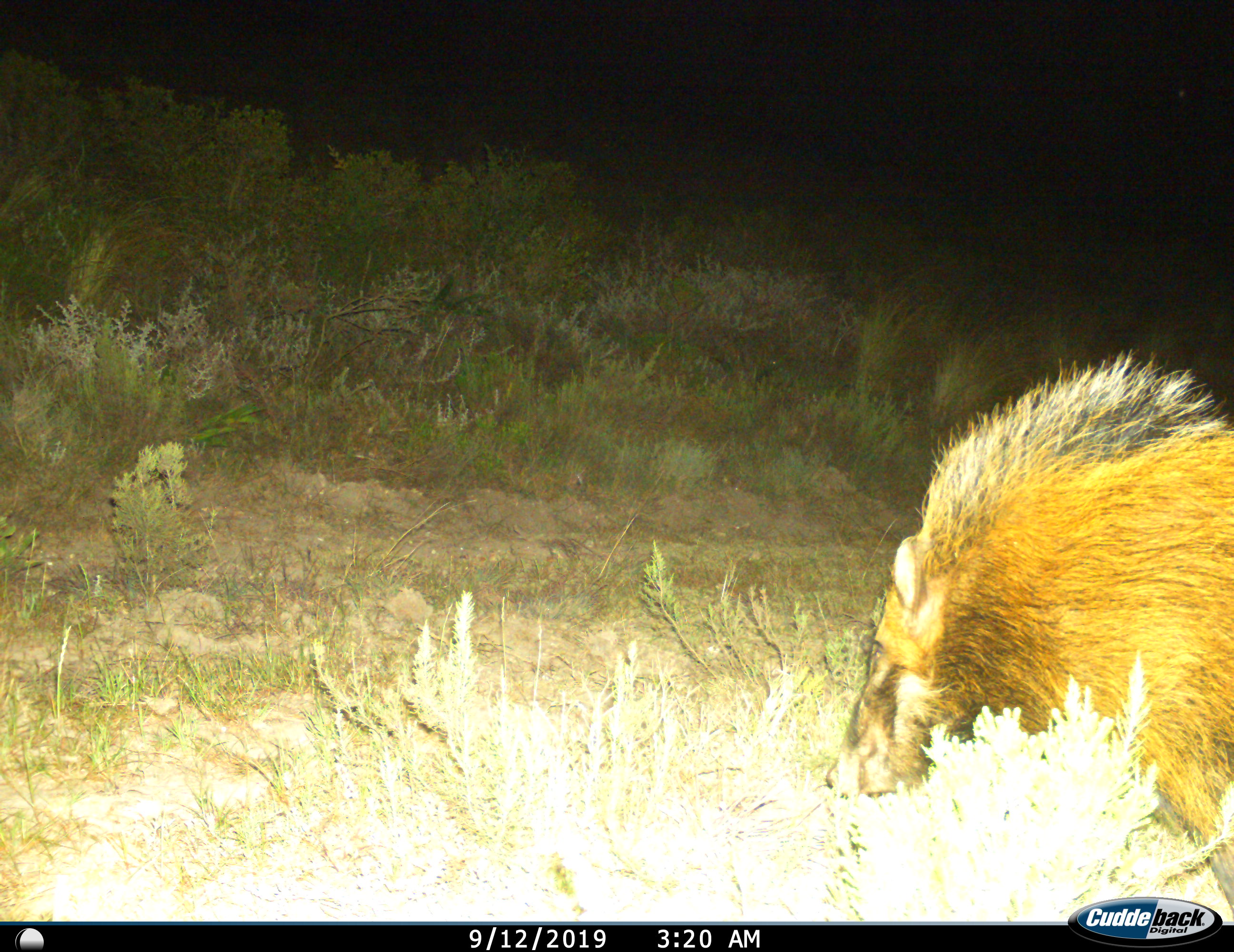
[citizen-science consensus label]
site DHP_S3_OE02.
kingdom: Animalia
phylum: Chordata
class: Mammalia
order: Artiodactyla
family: Suidae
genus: Potamochoerus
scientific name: Potamochoerus larvatus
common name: bushpig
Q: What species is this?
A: Bushpig (Potamochoerus larvatus).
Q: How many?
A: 1.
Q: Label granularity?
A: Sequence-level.